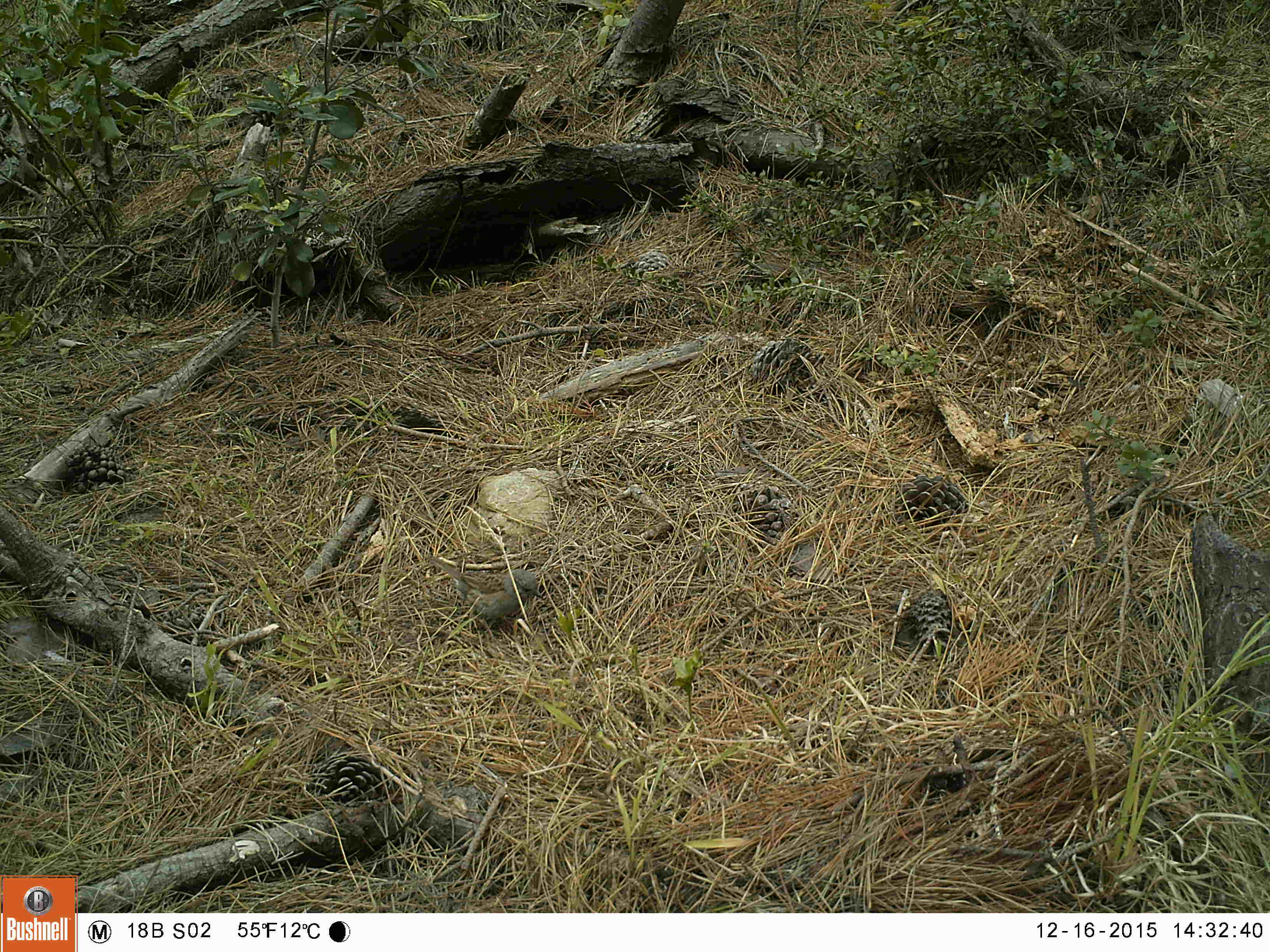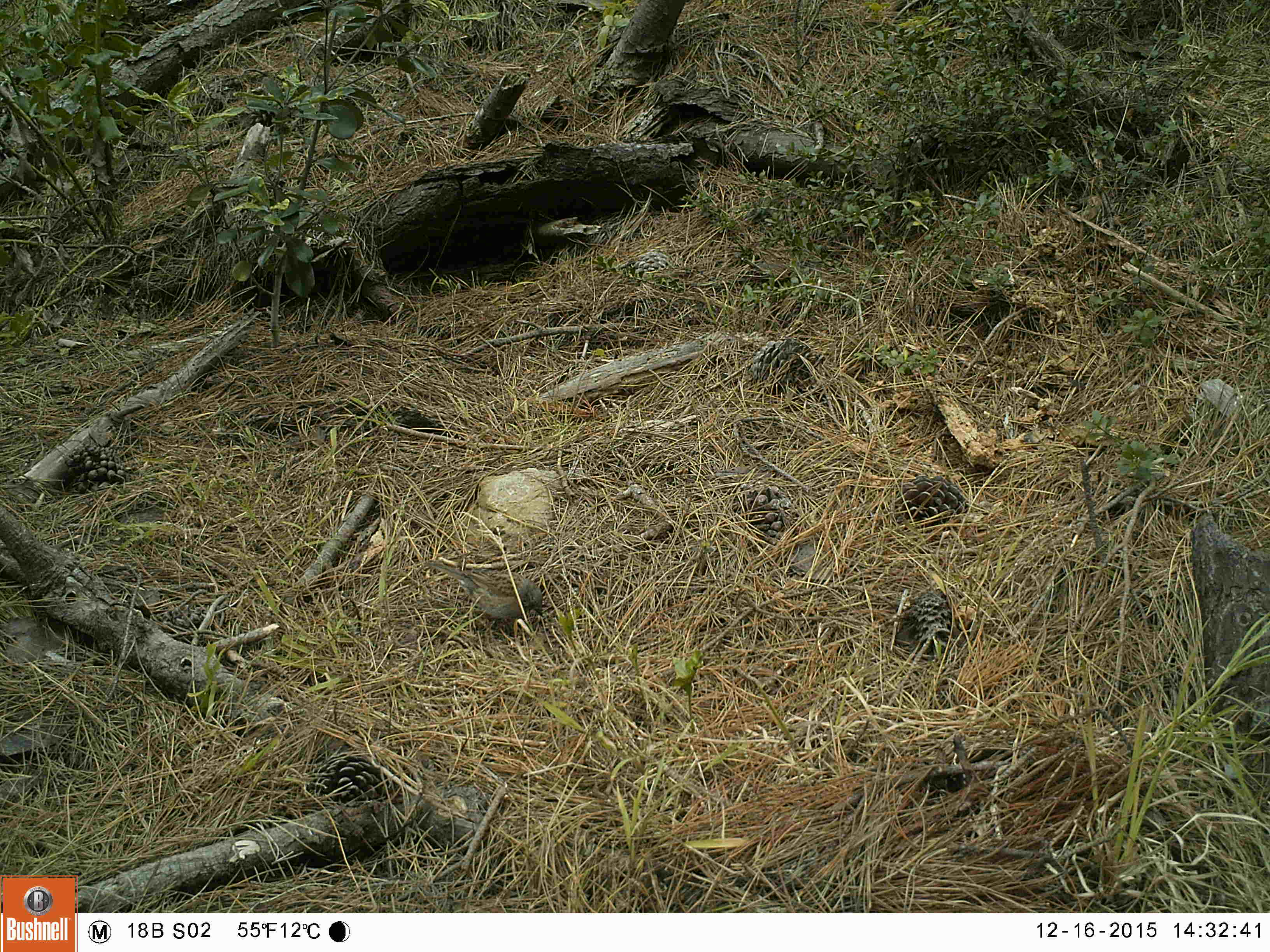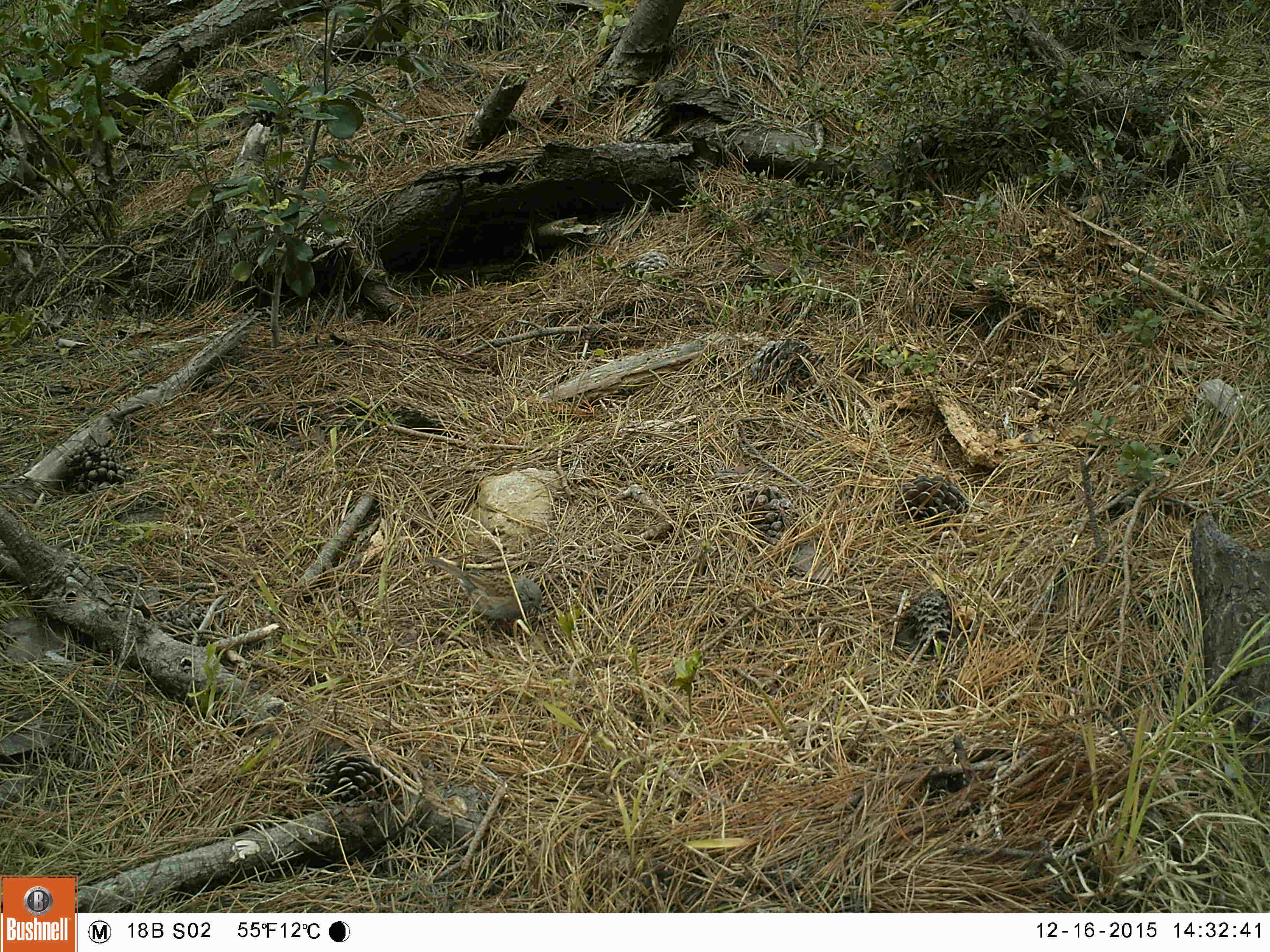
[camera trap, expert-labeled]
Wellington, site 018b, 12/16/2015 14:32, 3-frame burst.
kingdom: Animalia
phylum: Chordata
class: Aves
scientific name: Aves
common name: bird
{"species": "bird (Aves)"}